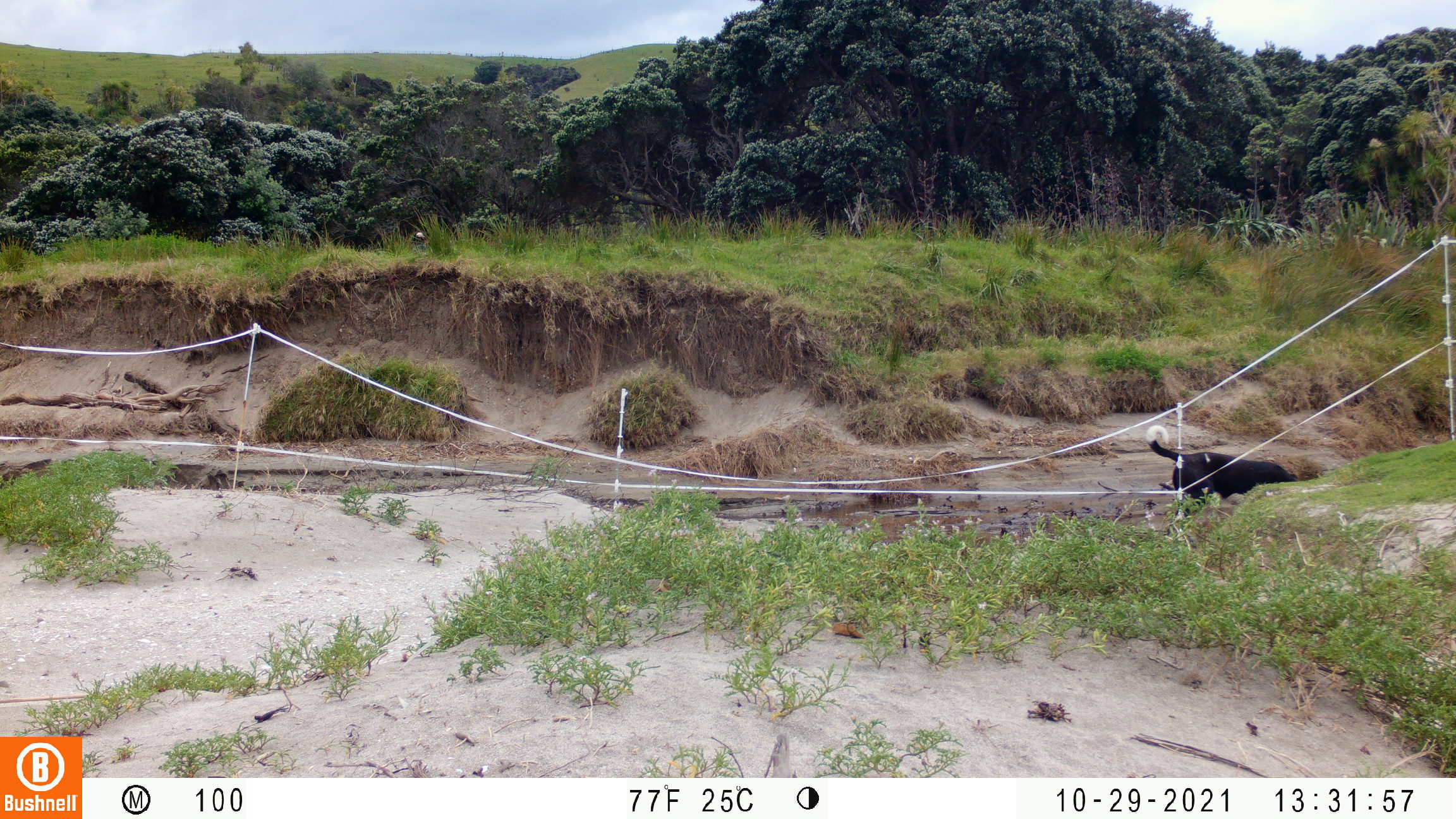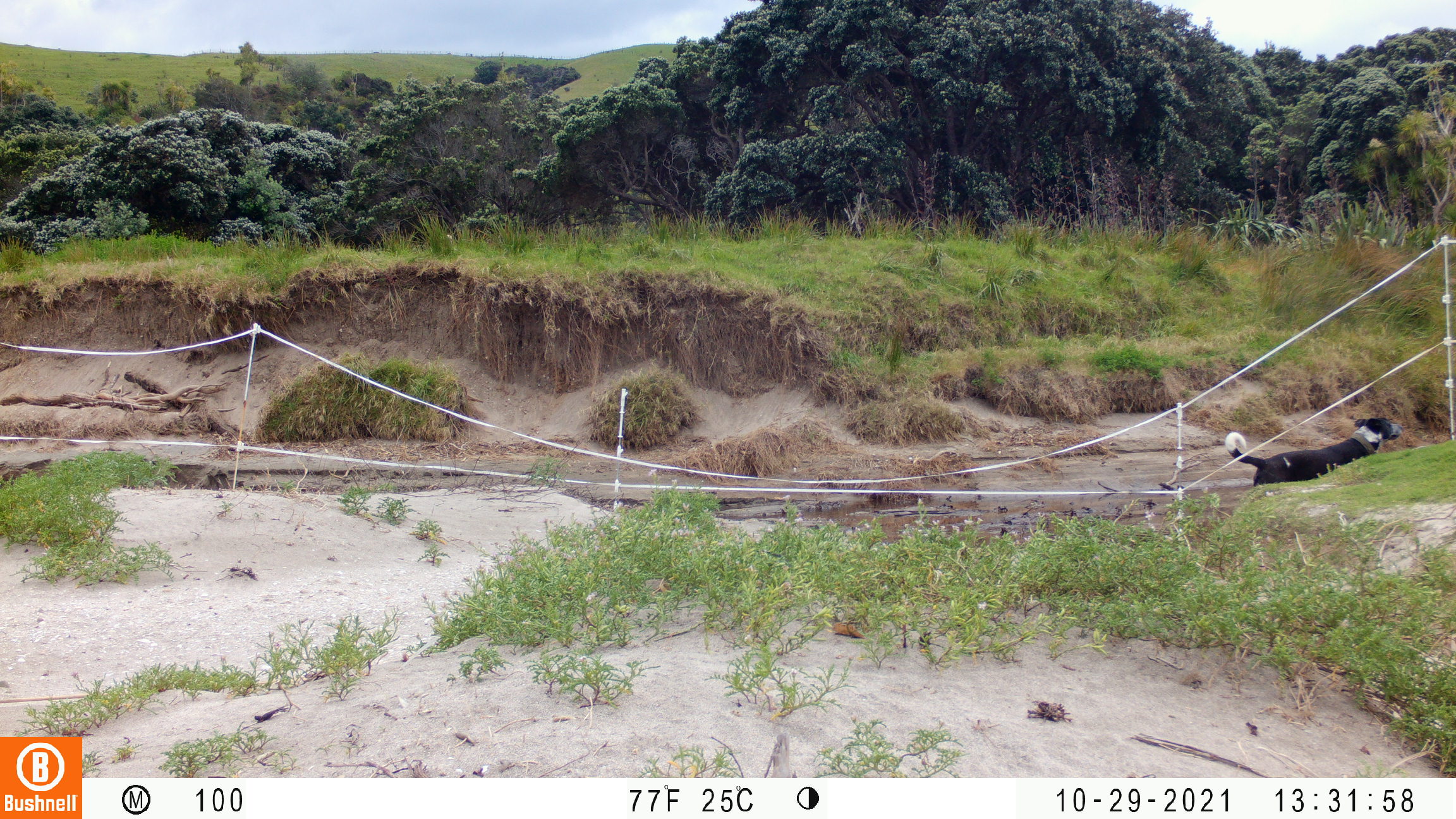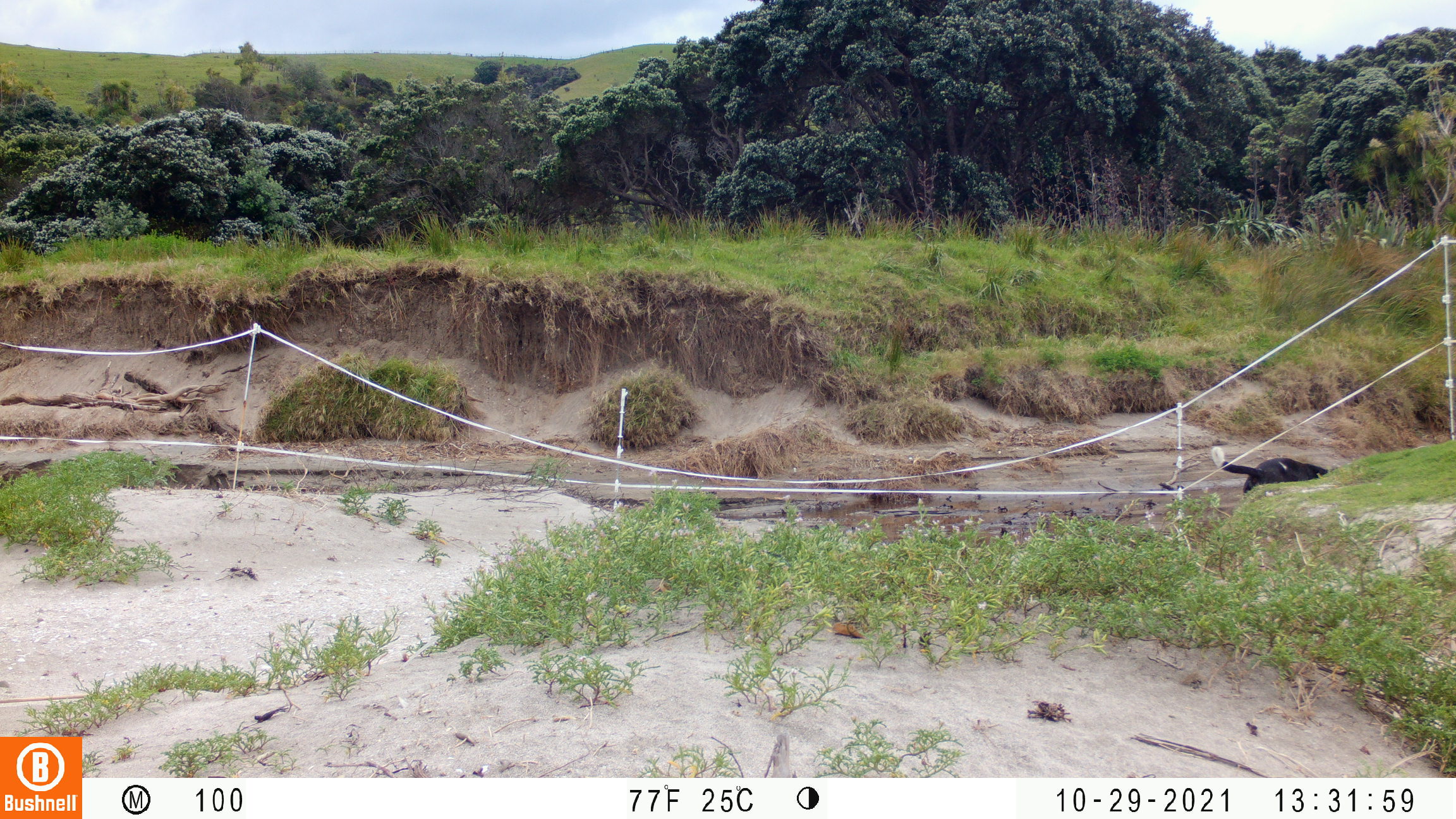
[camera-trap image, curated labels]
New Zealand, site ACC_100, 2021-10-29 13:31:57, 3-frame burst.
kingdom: Animalia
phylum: Chordata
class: Mammalia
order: Carnivora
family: Canidae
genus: Canis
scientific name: Canis familiaris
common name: domestic dog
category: dog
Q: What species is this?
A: Dog (domestic dog) (Canis familiaris).